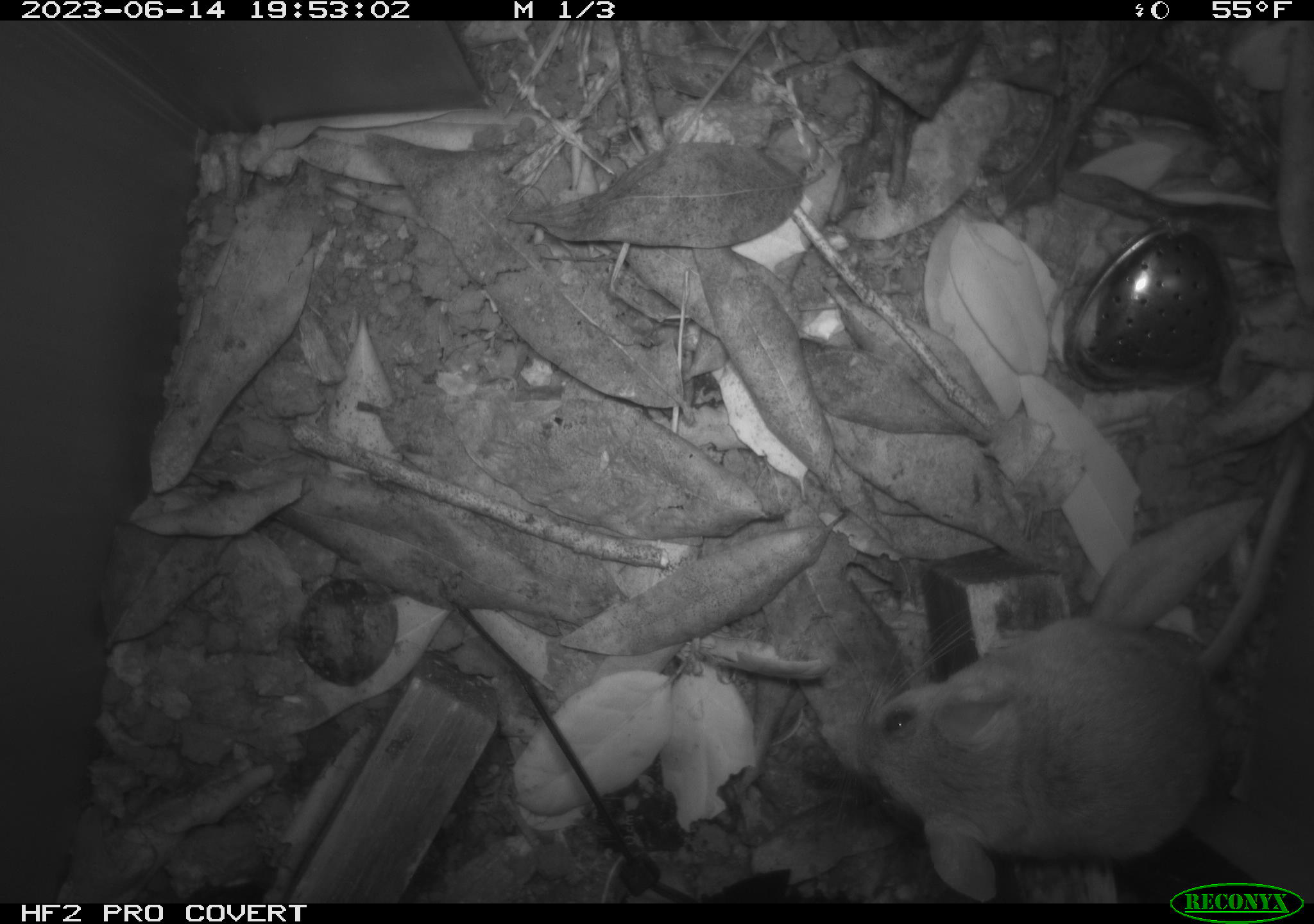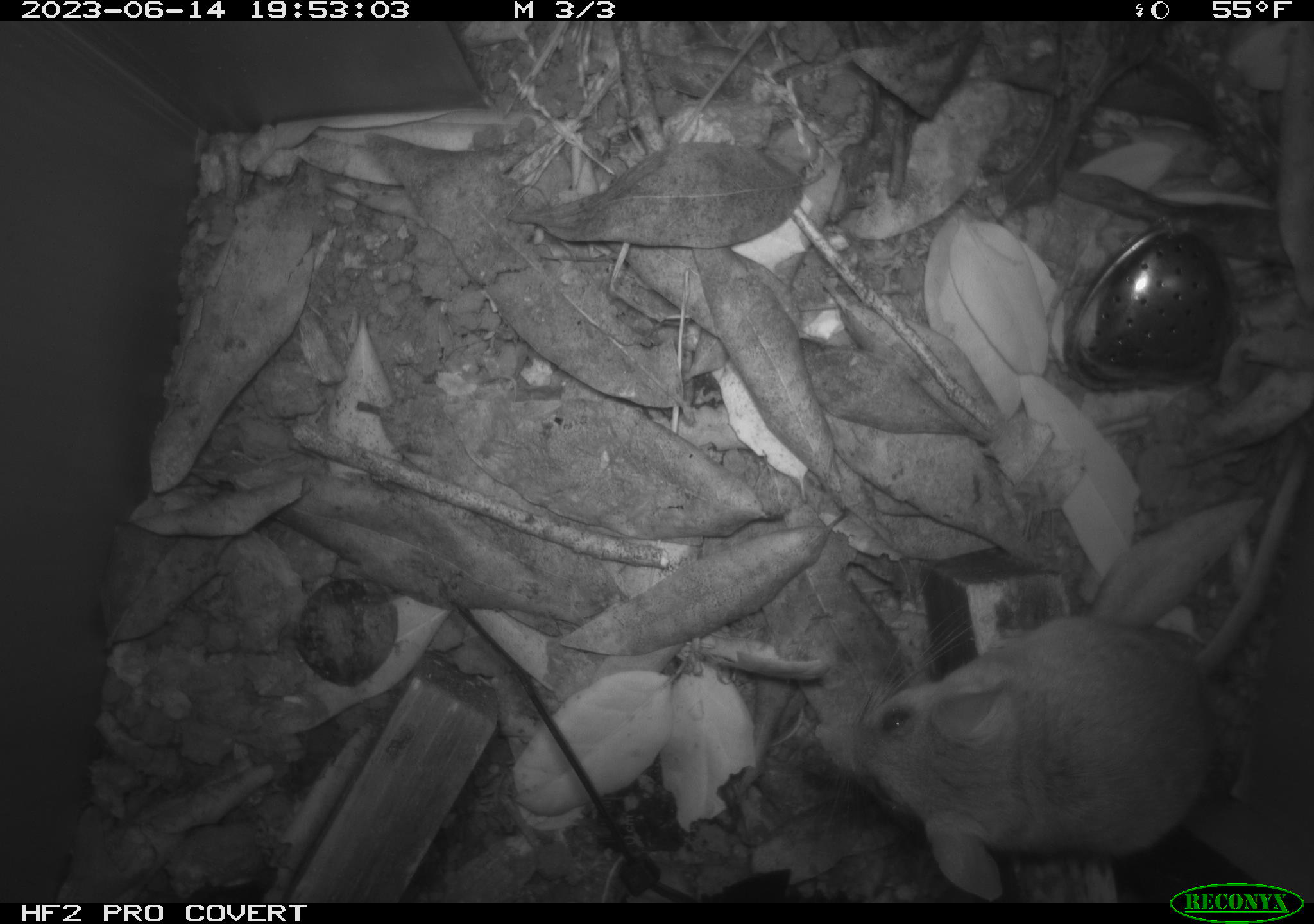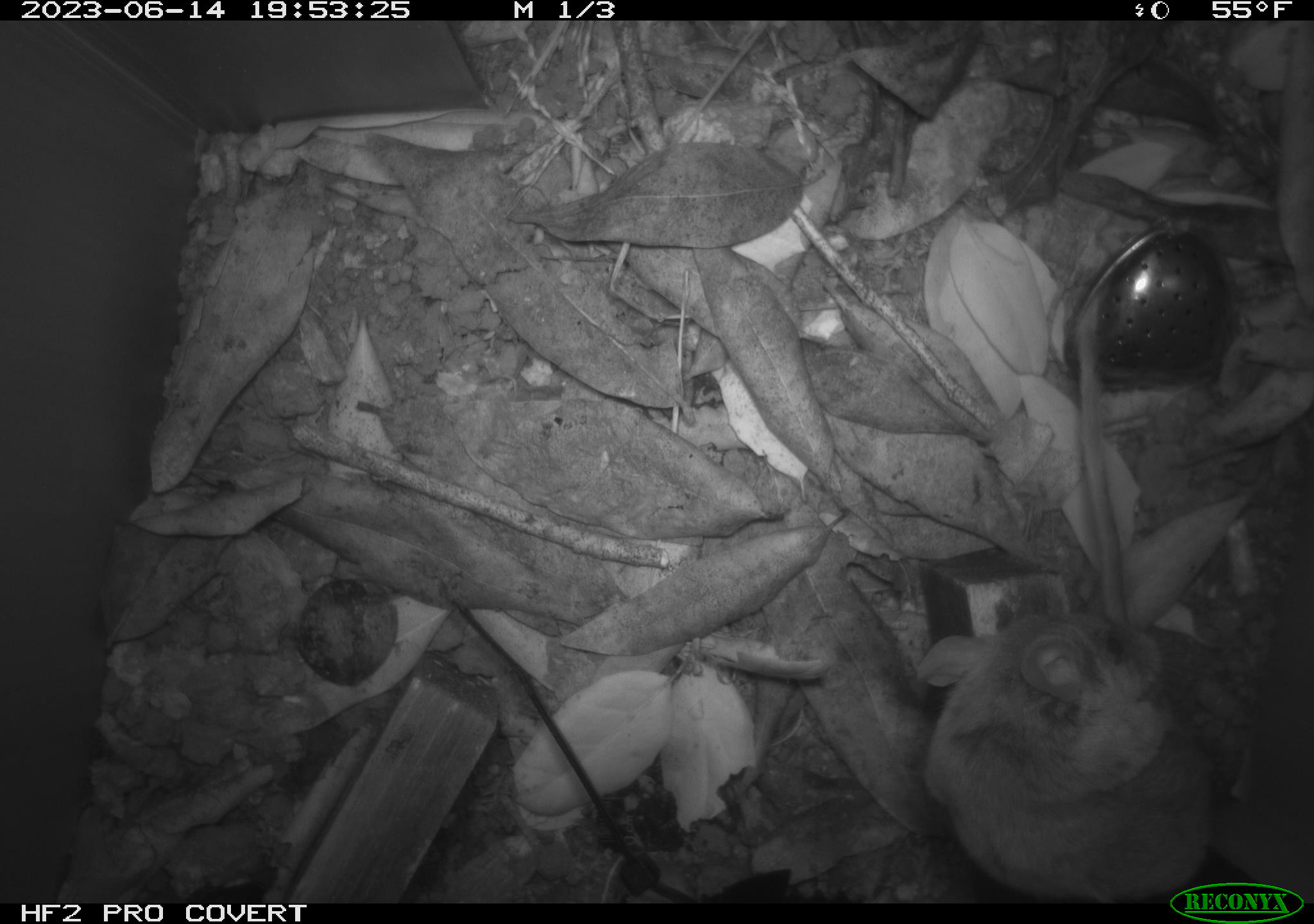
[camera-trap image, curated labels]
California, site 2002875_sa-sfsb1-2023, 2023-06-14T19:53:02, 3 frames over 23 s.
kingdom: Animalia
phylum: Chordata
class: Mammalia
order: Rodentia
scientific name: Rodentia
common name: mouse species